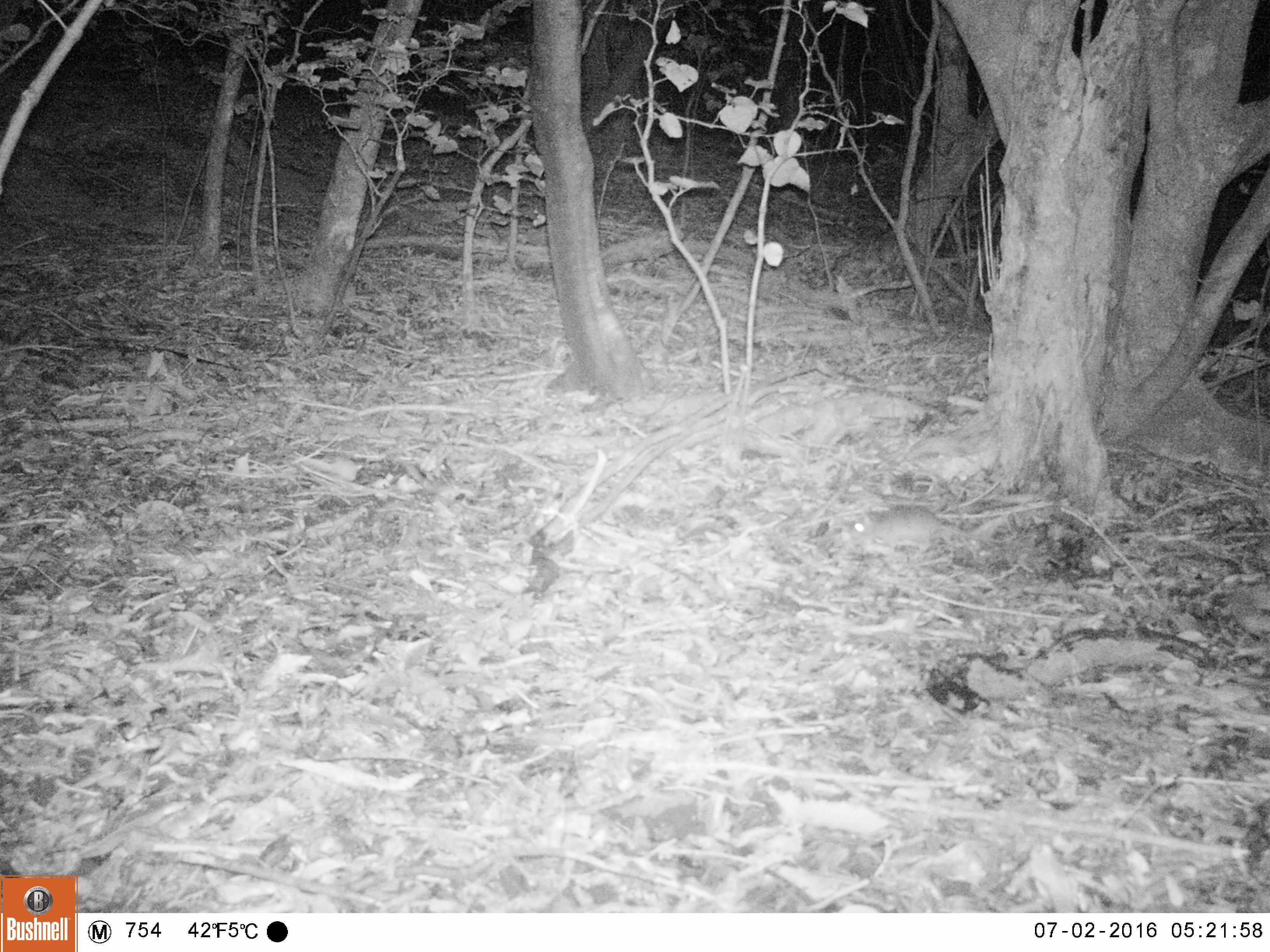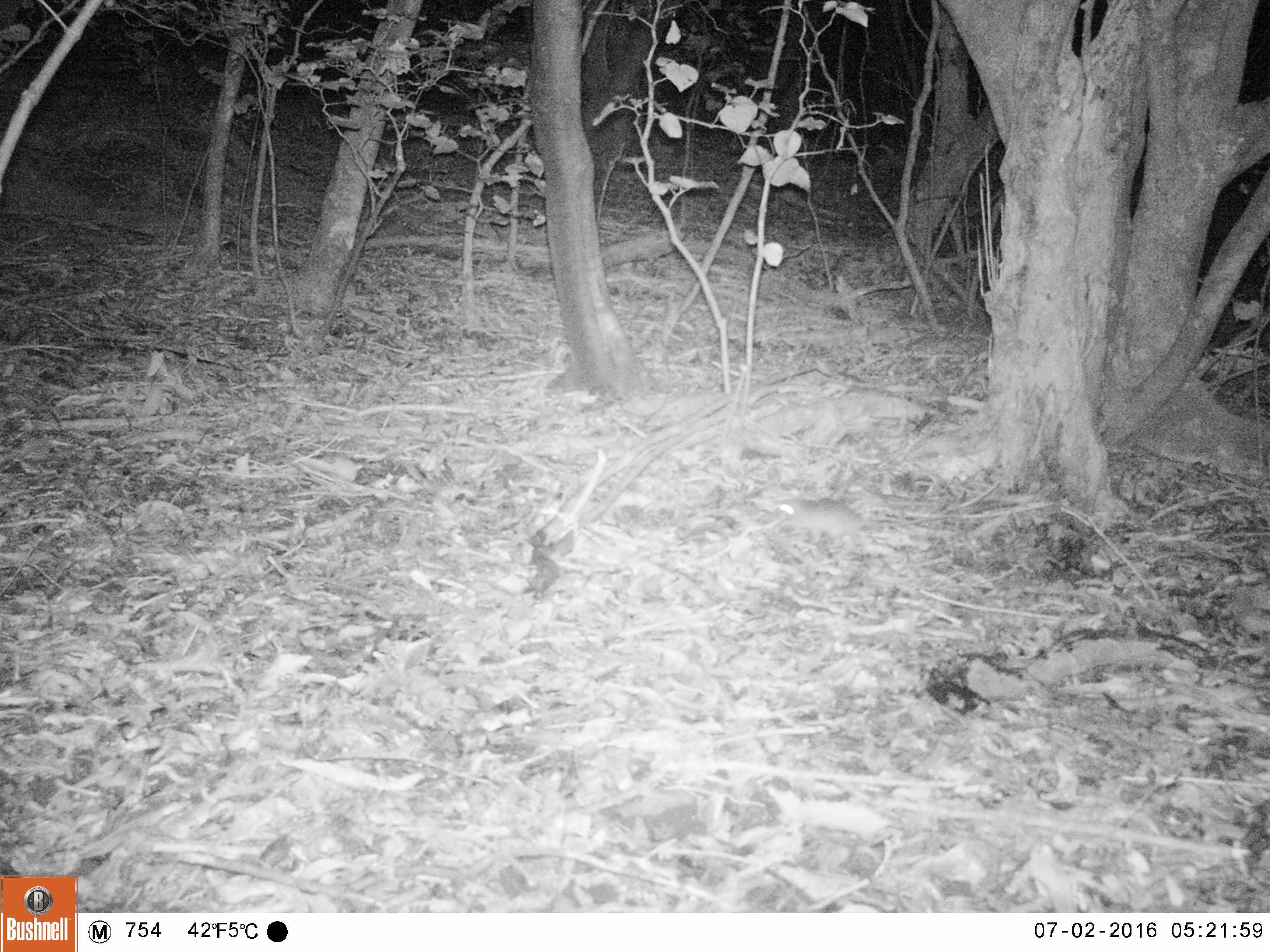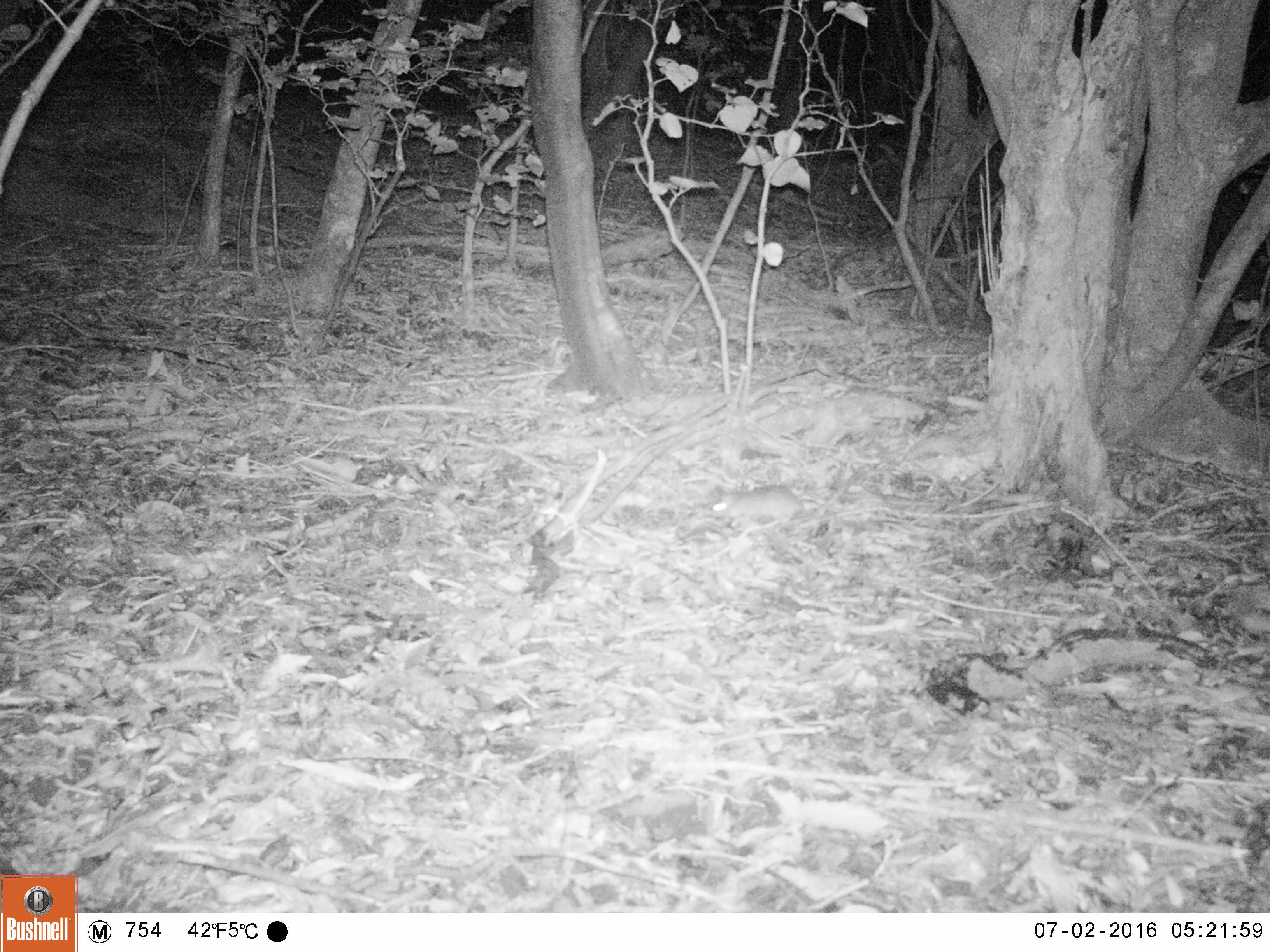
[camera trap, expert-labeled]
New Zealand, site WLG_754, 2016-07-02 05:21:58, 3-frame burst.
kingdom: Animalia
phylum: Chordata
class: Mammalia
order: Rodentia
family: Muridae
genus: Rattus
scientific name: Rattus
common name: rat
Rat (Rattus).